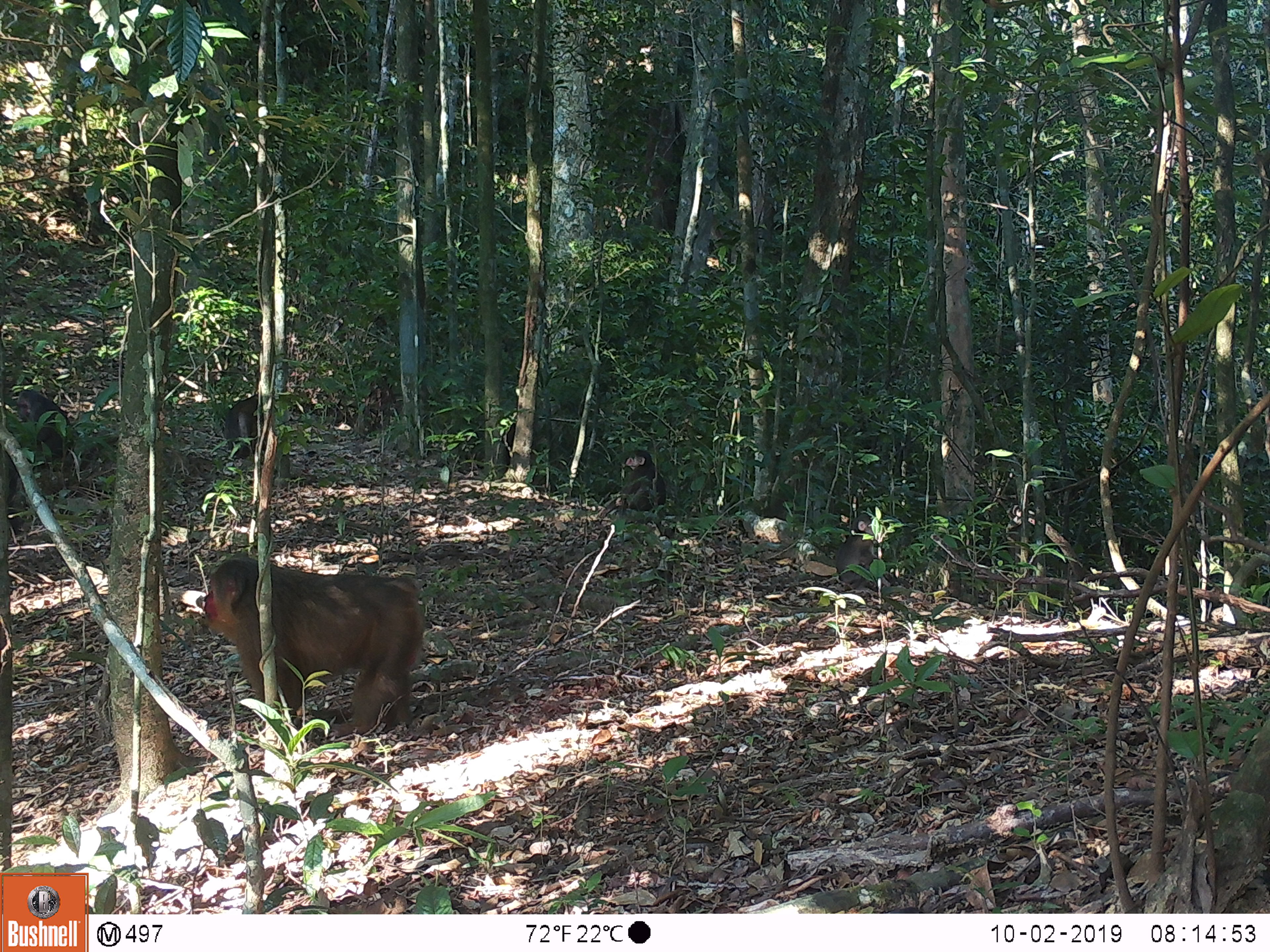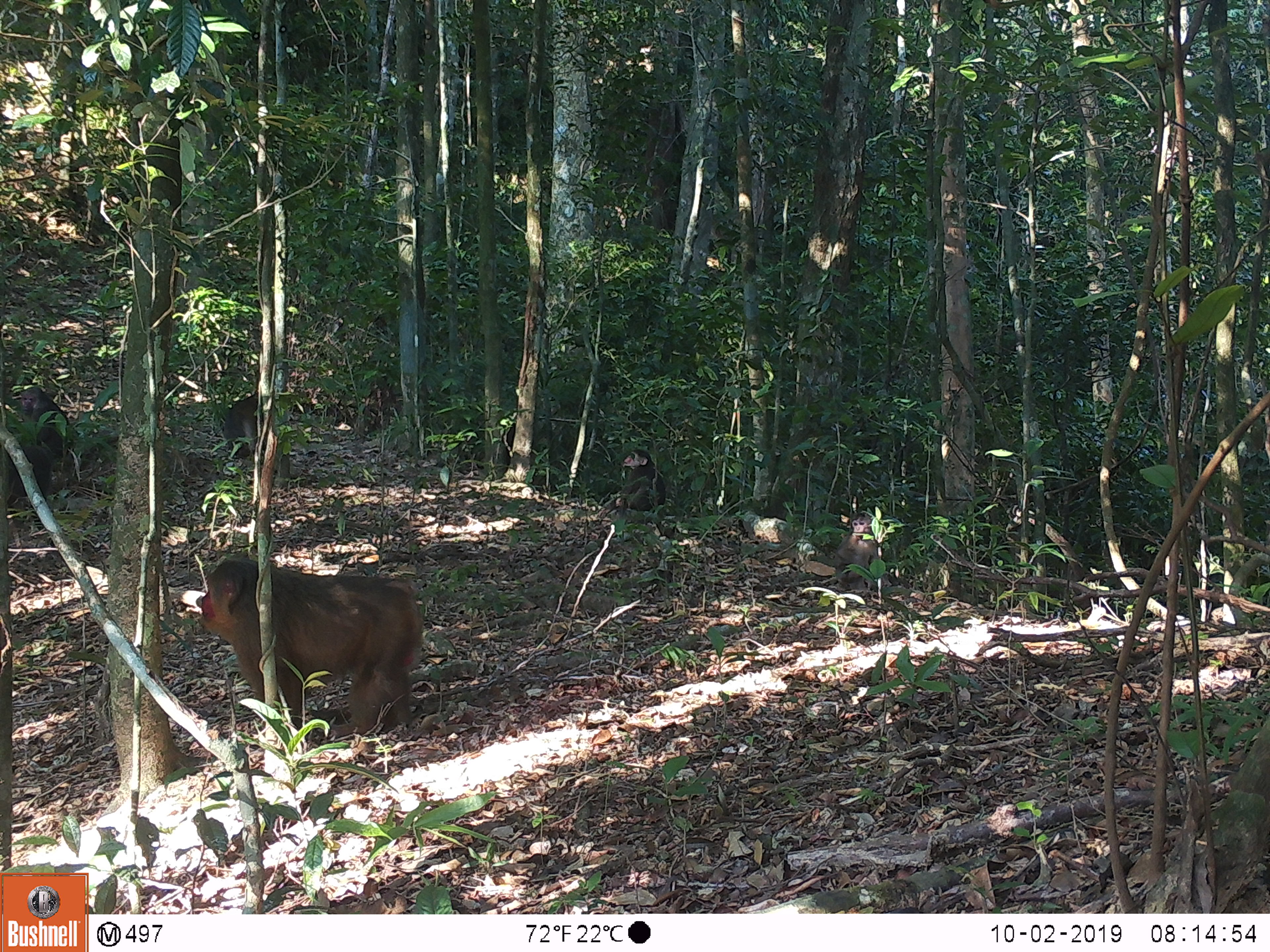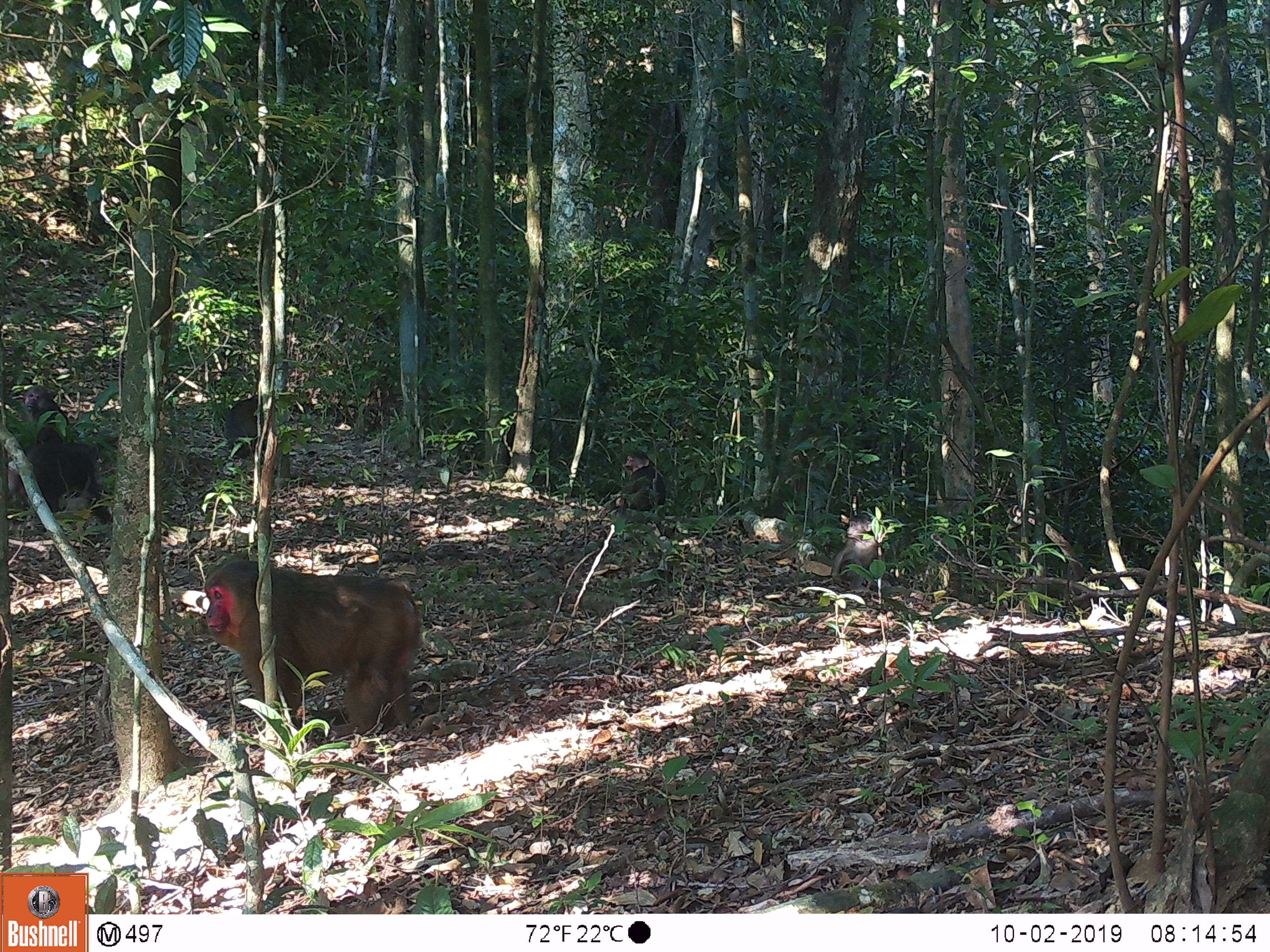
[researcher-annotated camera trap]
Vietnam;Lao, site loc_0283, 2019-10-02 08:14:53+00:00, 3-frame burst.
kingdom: Animalia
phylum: Chordata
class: Mammalia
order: Primates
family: Cercopithecidae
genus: Macaca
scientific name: Macaca arctoides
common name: stump-tailed macaque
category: stump tailed macaque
Stump tailed macaque (stump-tailed macaque) (Macaca arctoides). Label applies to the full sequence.